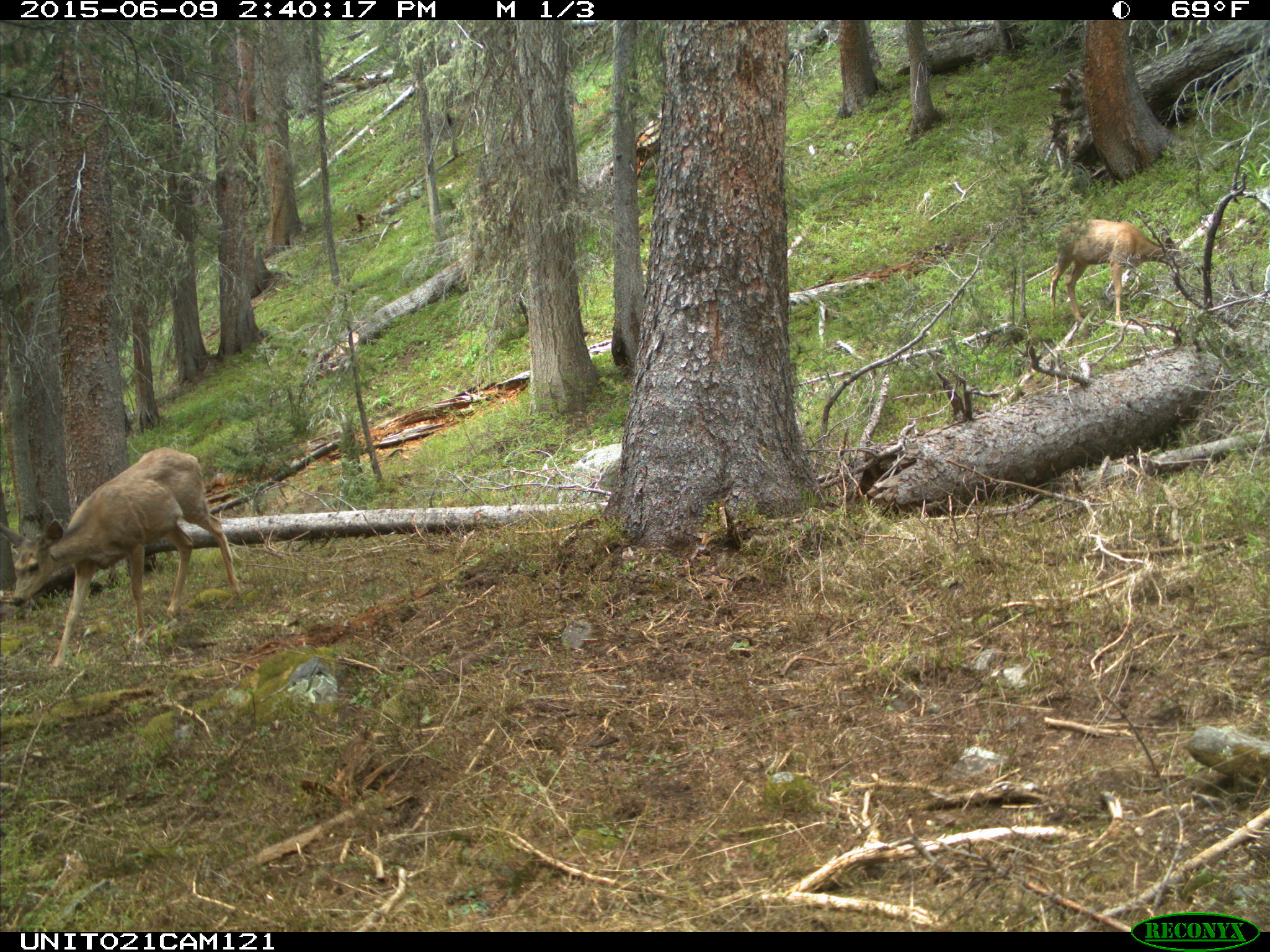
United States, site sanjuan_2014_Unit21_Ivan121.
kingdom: Animalia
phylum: Chordata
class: Mammalia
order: Artiodactyla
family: Cervidae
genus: Odocoileus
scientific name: Odocoileus hemionus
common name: mule deer